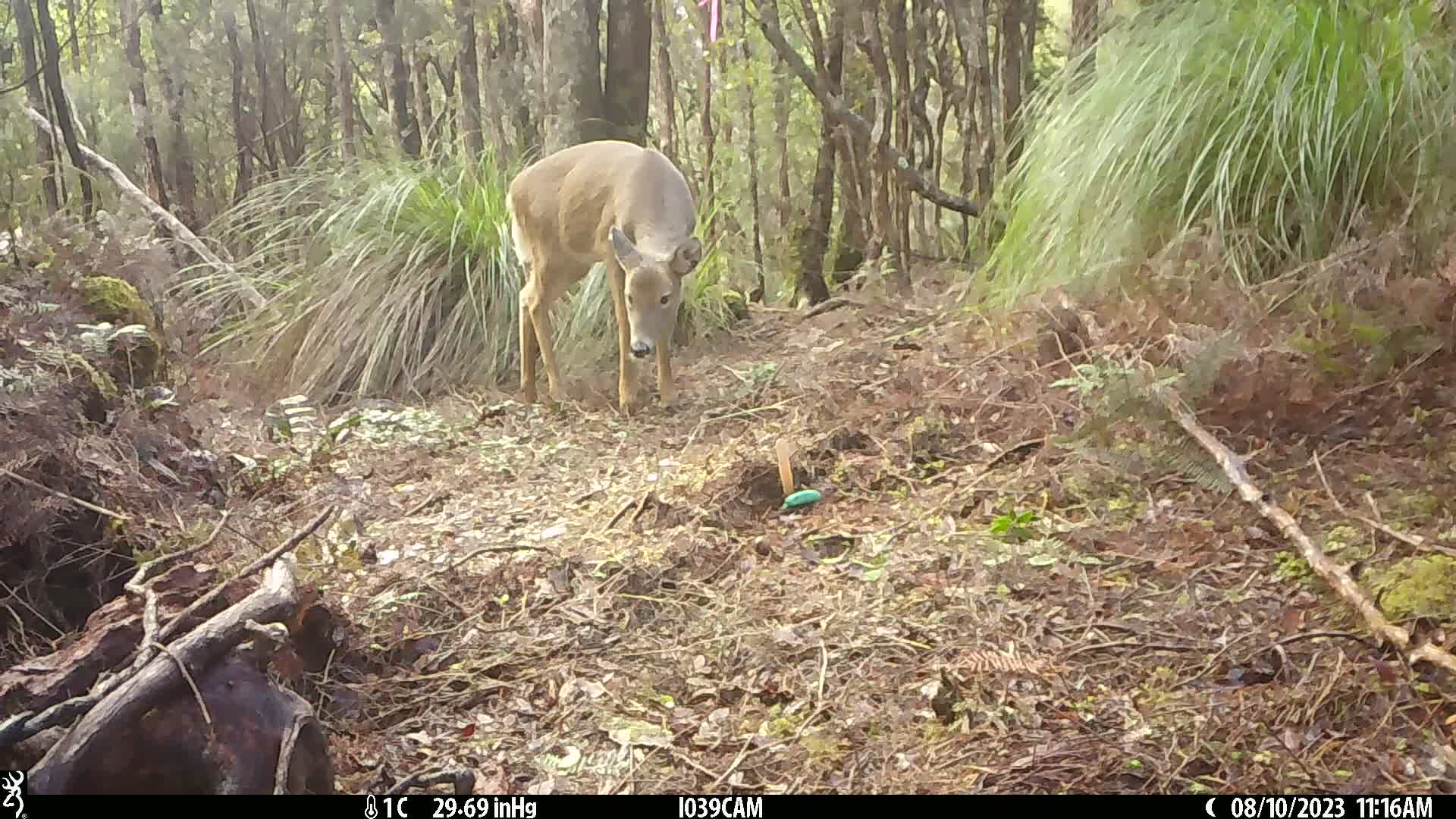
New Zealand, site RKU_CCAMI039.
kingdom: Animalia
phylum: Chordata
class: Mammalia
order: Artiodactyla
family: Cervidae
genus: Odocoileus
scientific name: Odocoileus virginianus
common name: white-tailed deer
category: white tailed deer